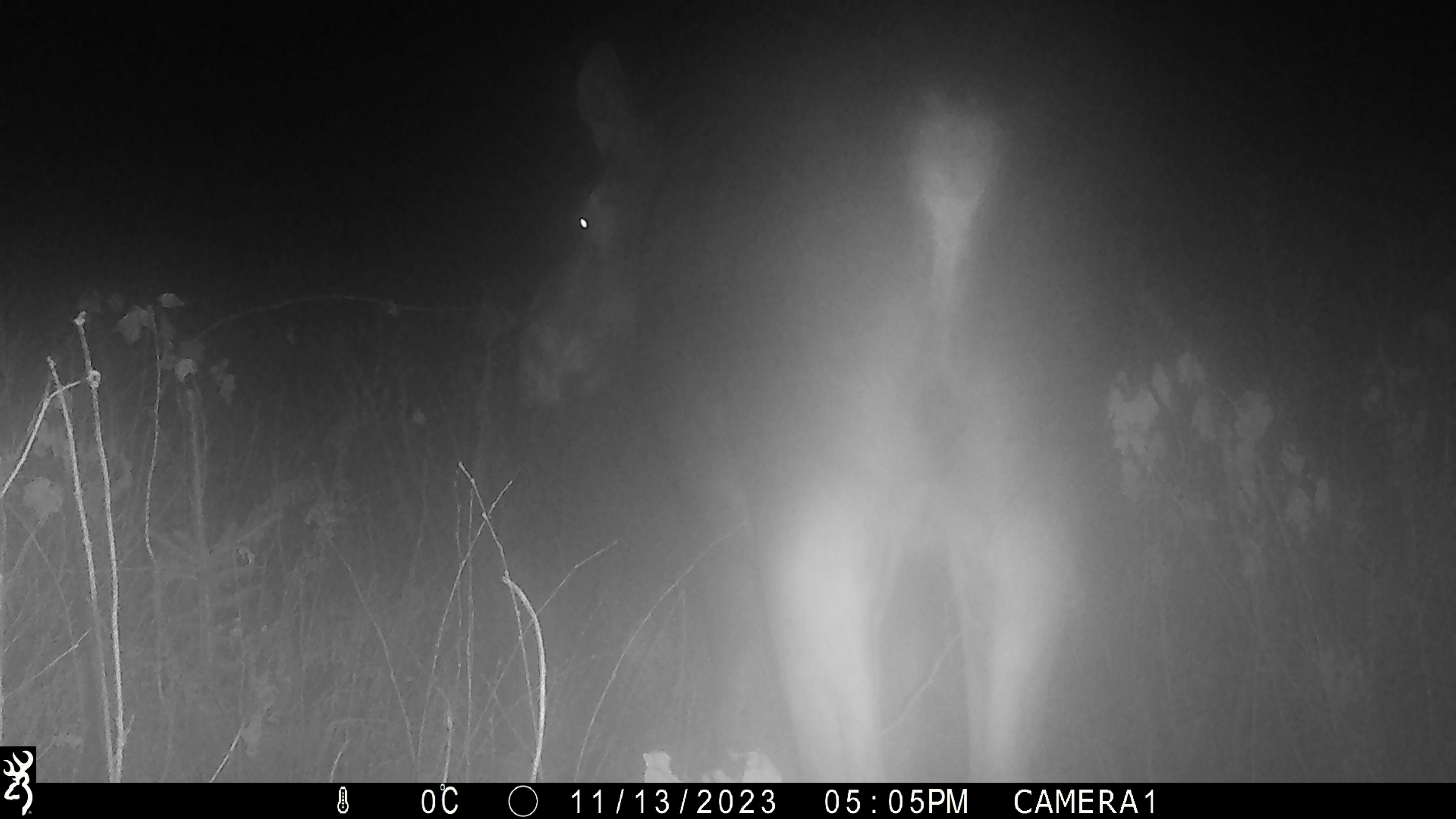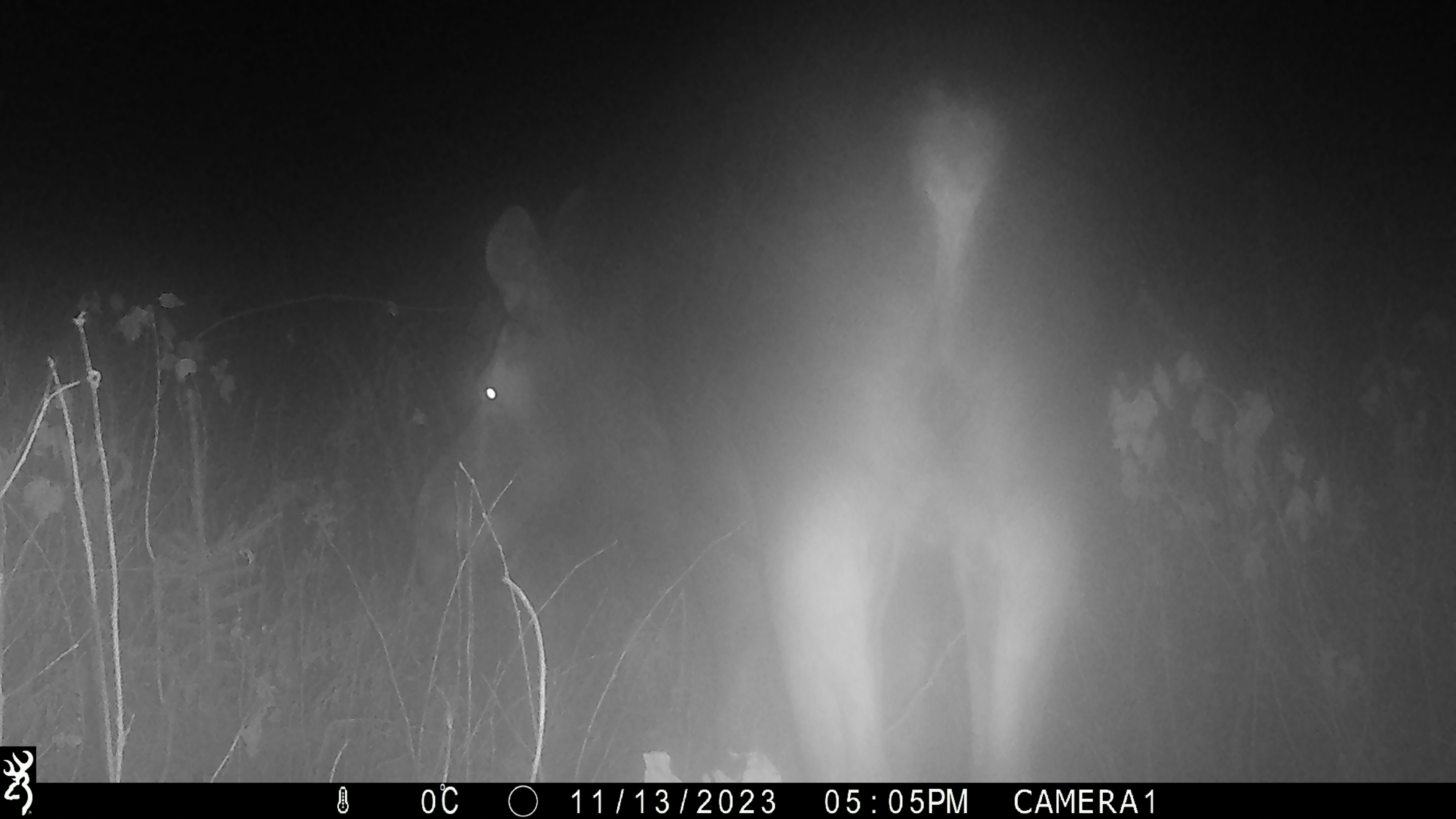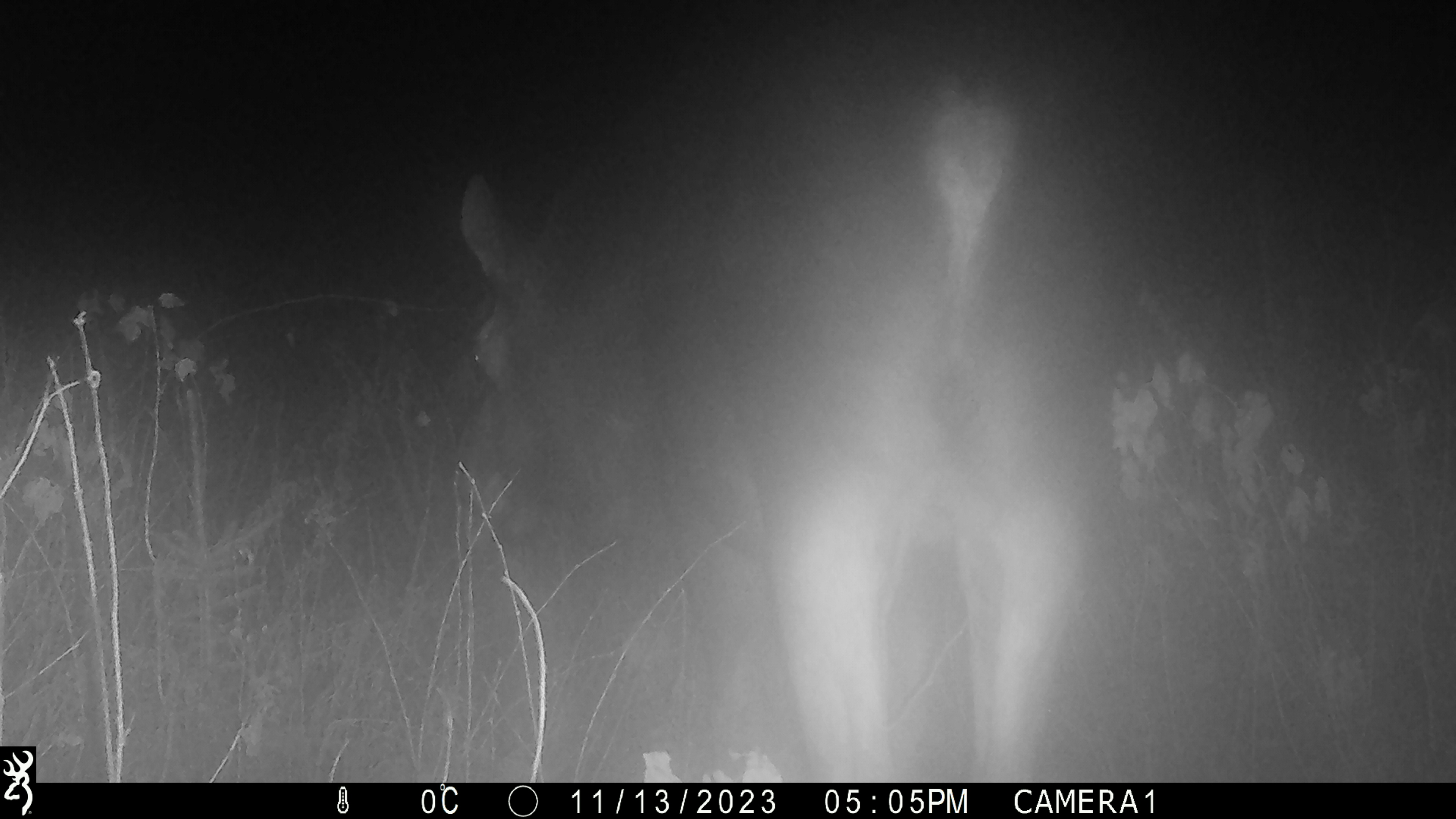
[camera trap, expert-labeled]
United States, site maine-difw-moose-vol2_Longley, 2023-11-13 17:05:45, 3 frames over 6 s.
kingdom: Animalia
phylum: Chordata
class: Mammalia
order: Artiodactyla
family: Cervidae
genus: Alces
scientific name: Alces alces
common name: moose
Moose (Alces alces).